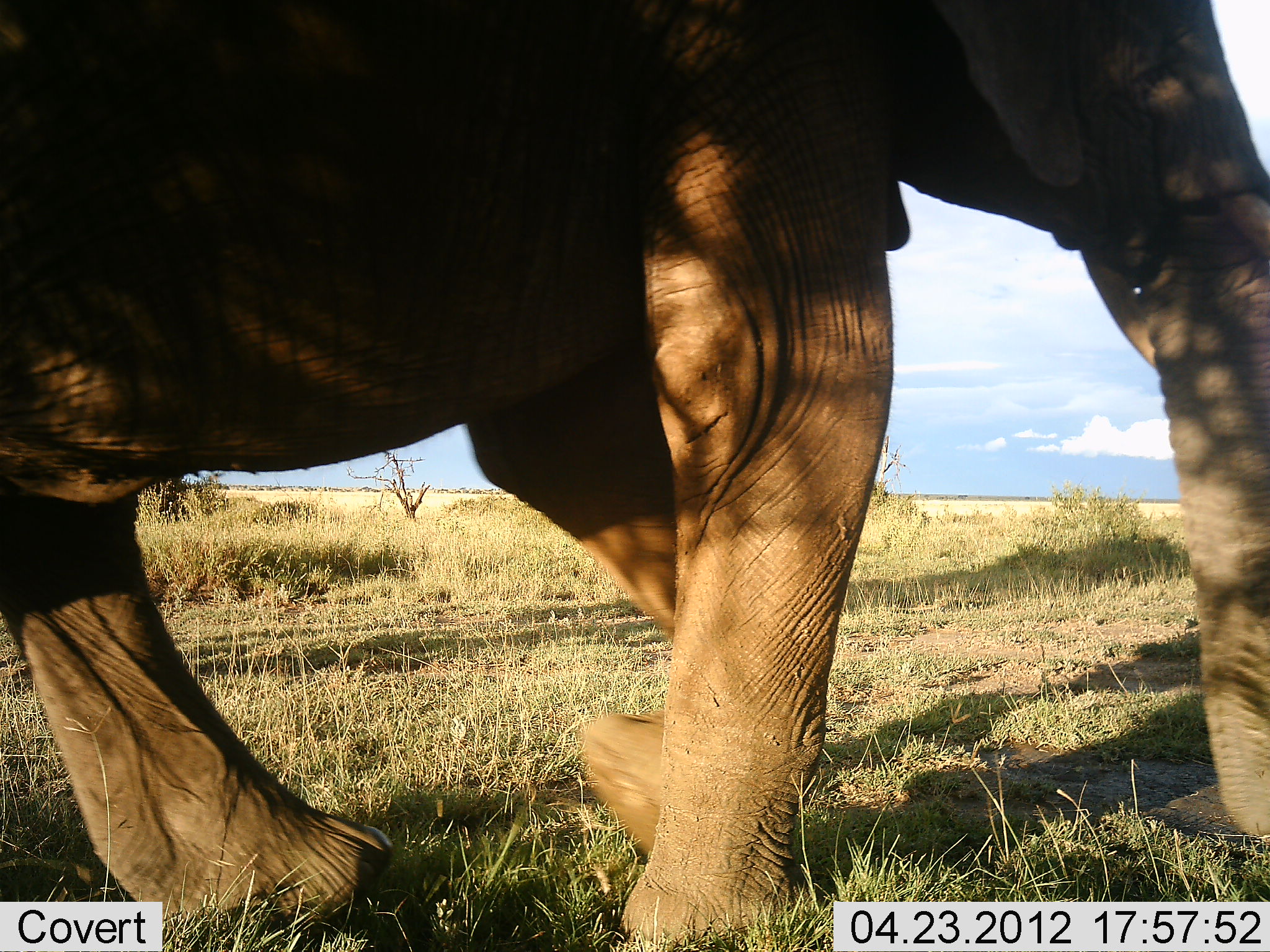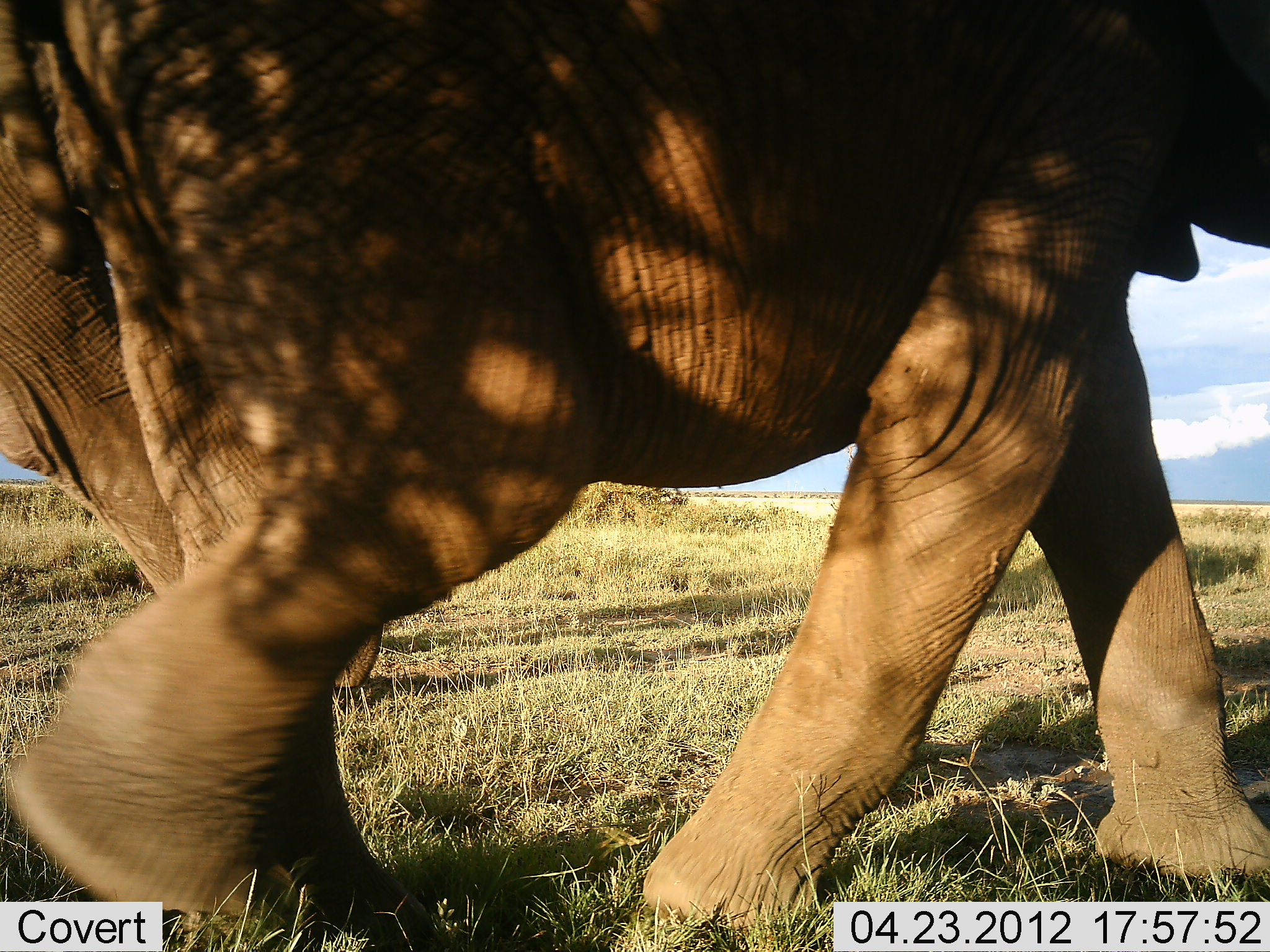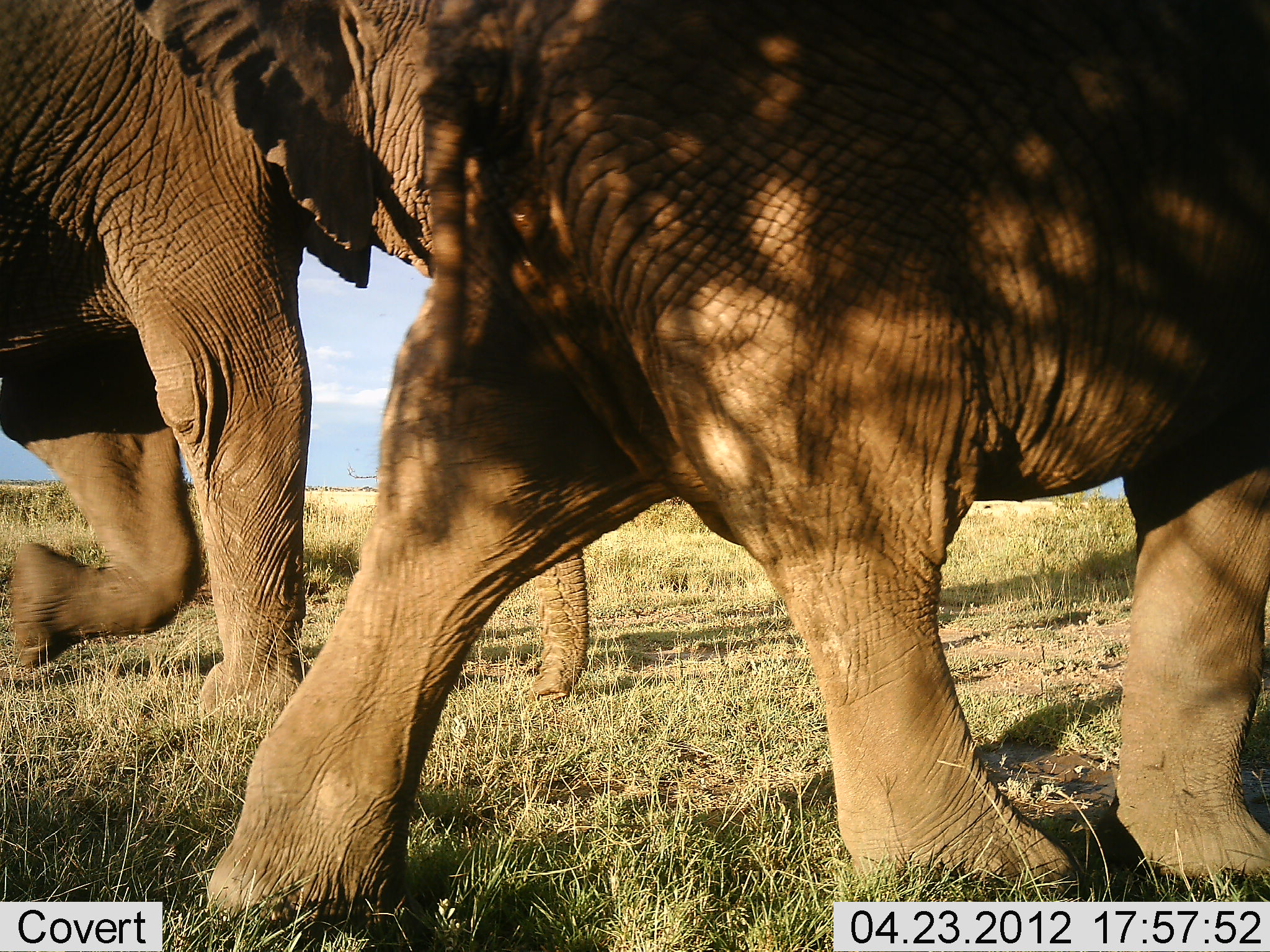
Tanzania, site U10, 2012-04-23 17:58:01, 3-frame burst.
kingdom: Animalia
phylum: Chordata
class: Mammalia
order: Proboscidea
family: Elephantidae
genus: Loxodonta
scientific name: Loxodonta africana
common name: african bush elephant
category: elephant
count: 2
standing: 0%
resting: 0%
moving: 100%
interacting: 0%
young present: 0%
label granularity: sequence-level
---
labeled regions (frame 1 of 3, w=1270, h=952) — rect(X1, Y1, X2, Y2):
animal: rect(3, 1, 1268, 952)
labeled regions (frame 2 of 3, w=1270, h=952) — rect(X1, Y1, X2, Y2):
animal: rect(0, 0, 1269, 951)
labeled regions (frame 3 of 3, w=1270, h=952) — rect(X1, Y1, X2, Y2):
animal: rect(208, 0, 1269, 933); rect(3, 2, 597, 705)